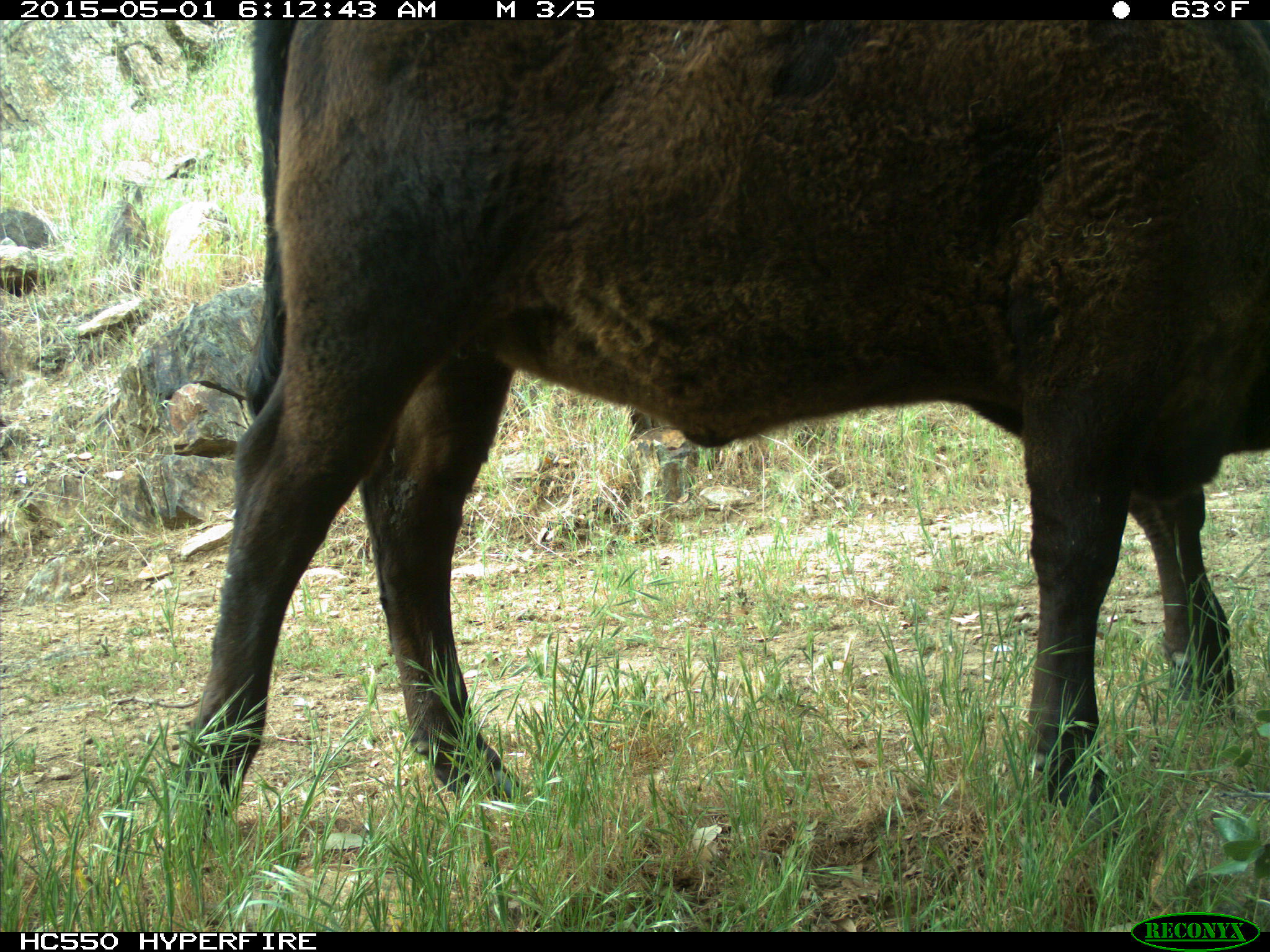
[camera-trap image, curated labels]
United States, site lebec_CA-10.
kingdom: Animalia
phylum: Chordata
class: Mammalia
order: Artiodactyla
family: Bovidae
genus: Bos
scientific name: Bos taurus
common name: domestic cow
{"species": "Bos taurus (domestic cow)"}